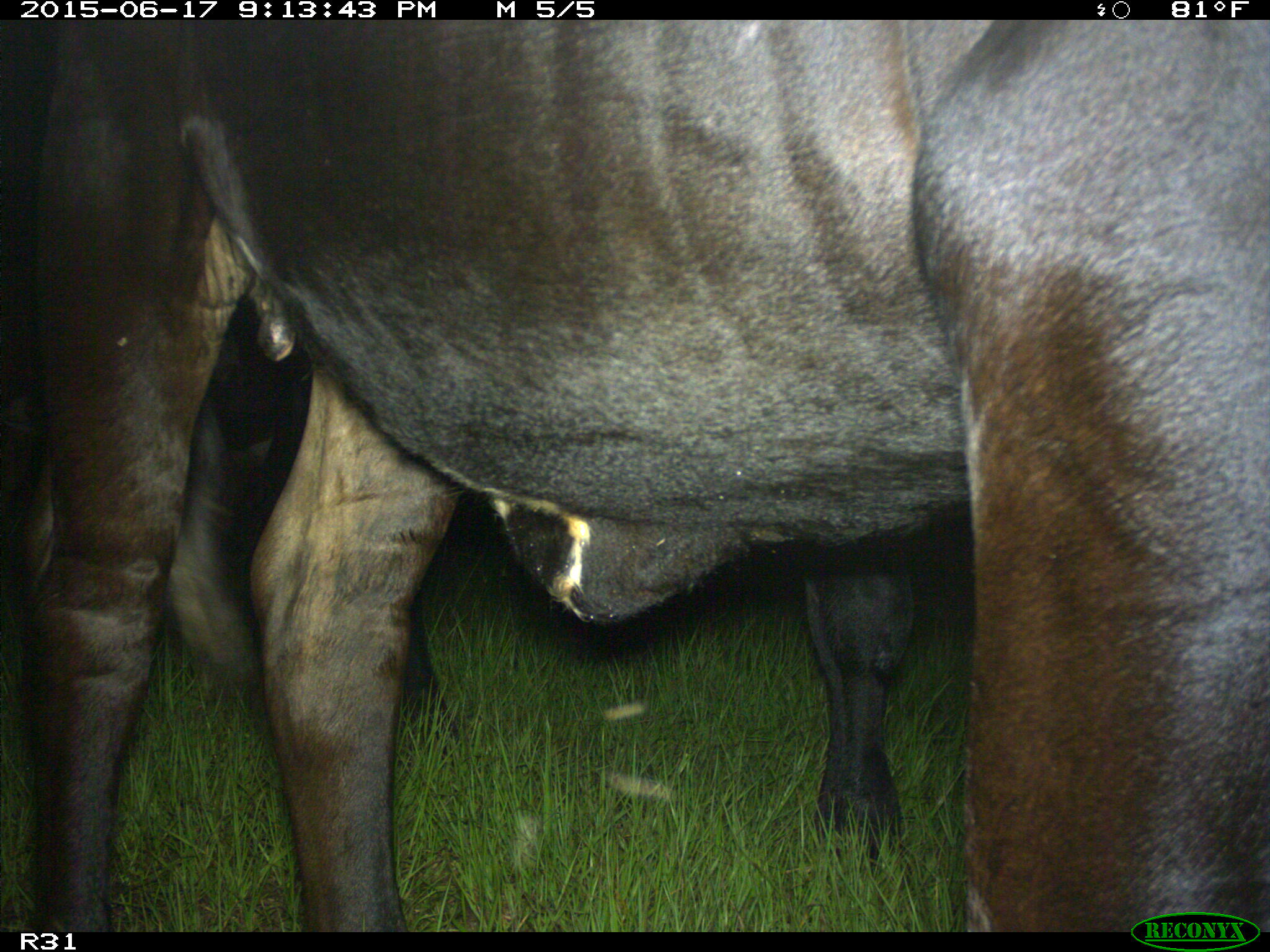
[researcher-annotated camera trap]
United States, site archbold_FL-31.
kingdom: Animalia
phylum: Chordata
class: Mammalia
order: Artiodactyla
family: Bovidae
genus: Bos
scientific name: Bos taurus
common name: domestic cow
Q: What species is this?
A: Bos taurus (domestic cow).